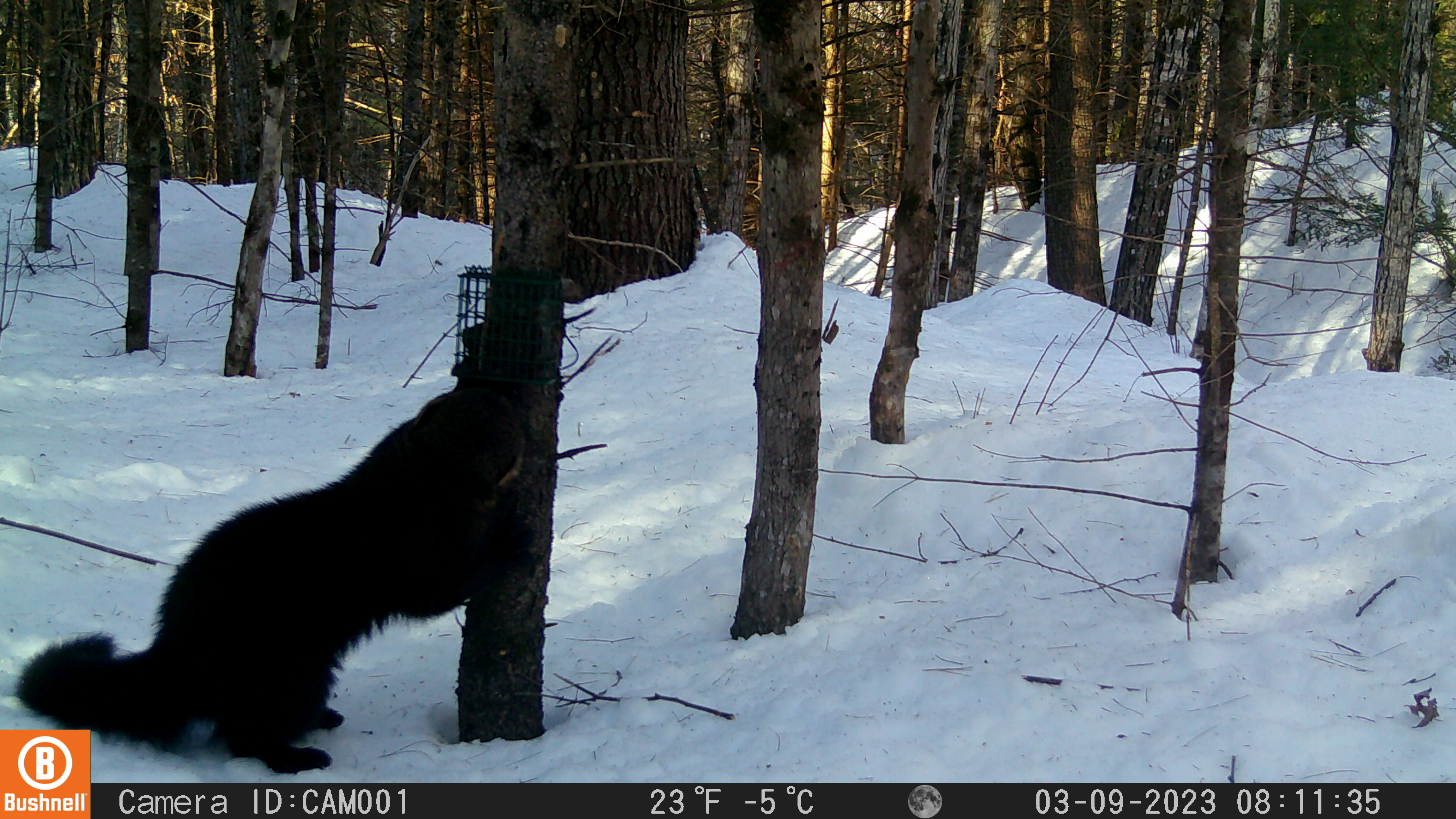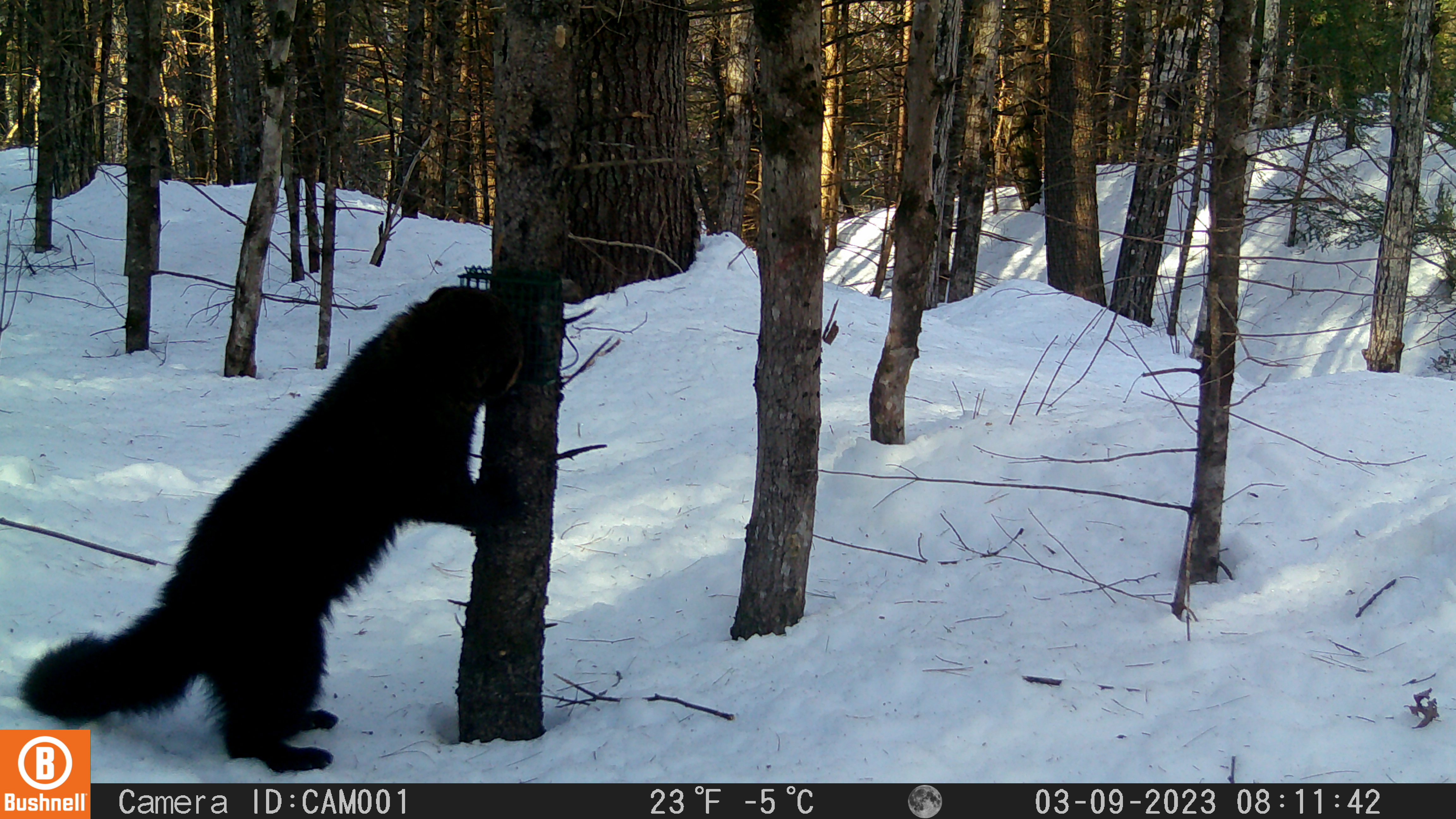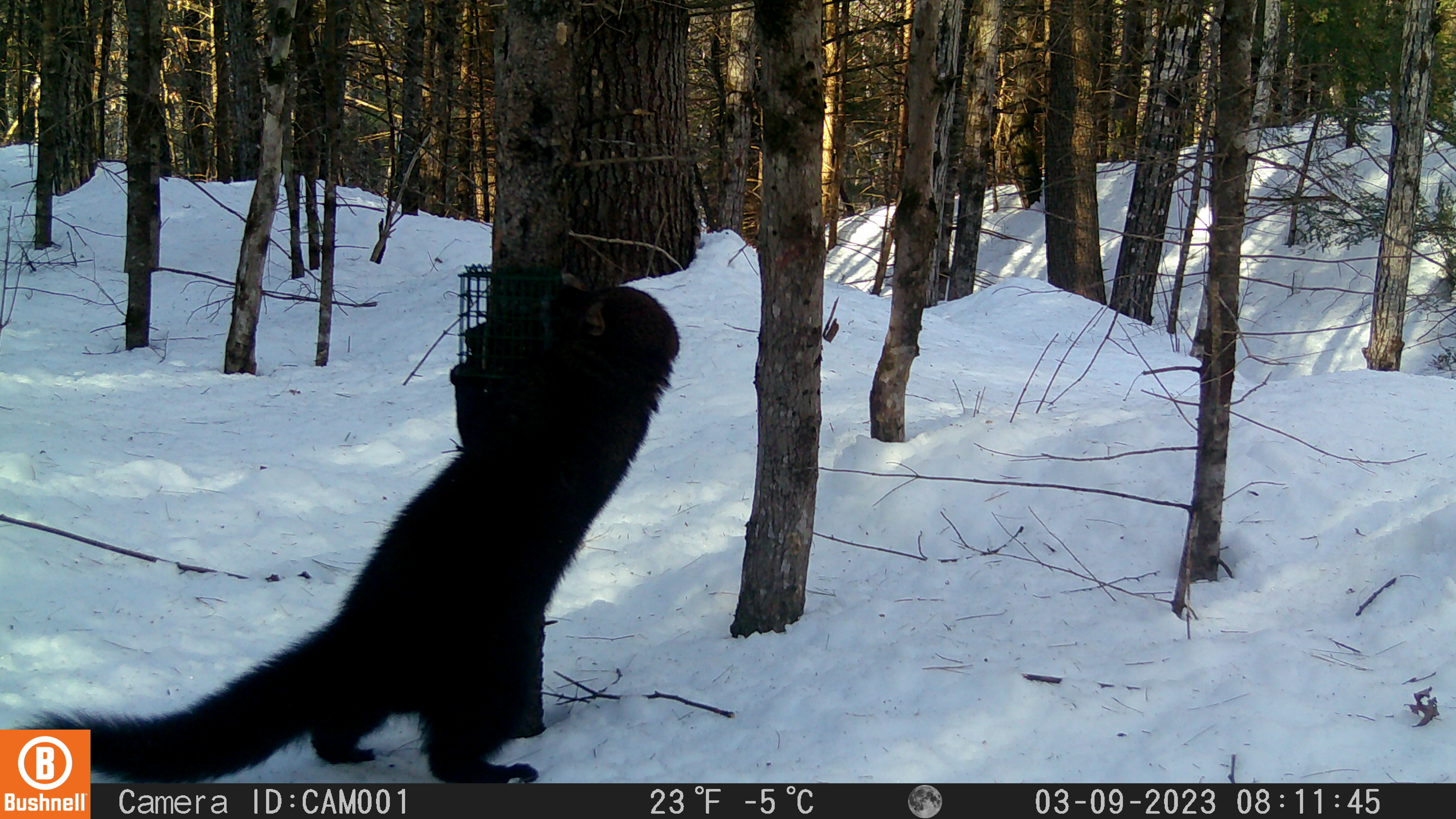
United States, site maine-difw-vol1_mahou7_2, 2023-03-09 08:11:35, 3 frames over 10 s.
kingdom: Animalia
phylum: Chordata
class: Mammalia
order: Carnivora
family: Mustelidae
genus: Pekania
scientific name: Pekania pennanti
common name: fisher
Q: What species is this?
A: Fisher (Pekania pennanti).